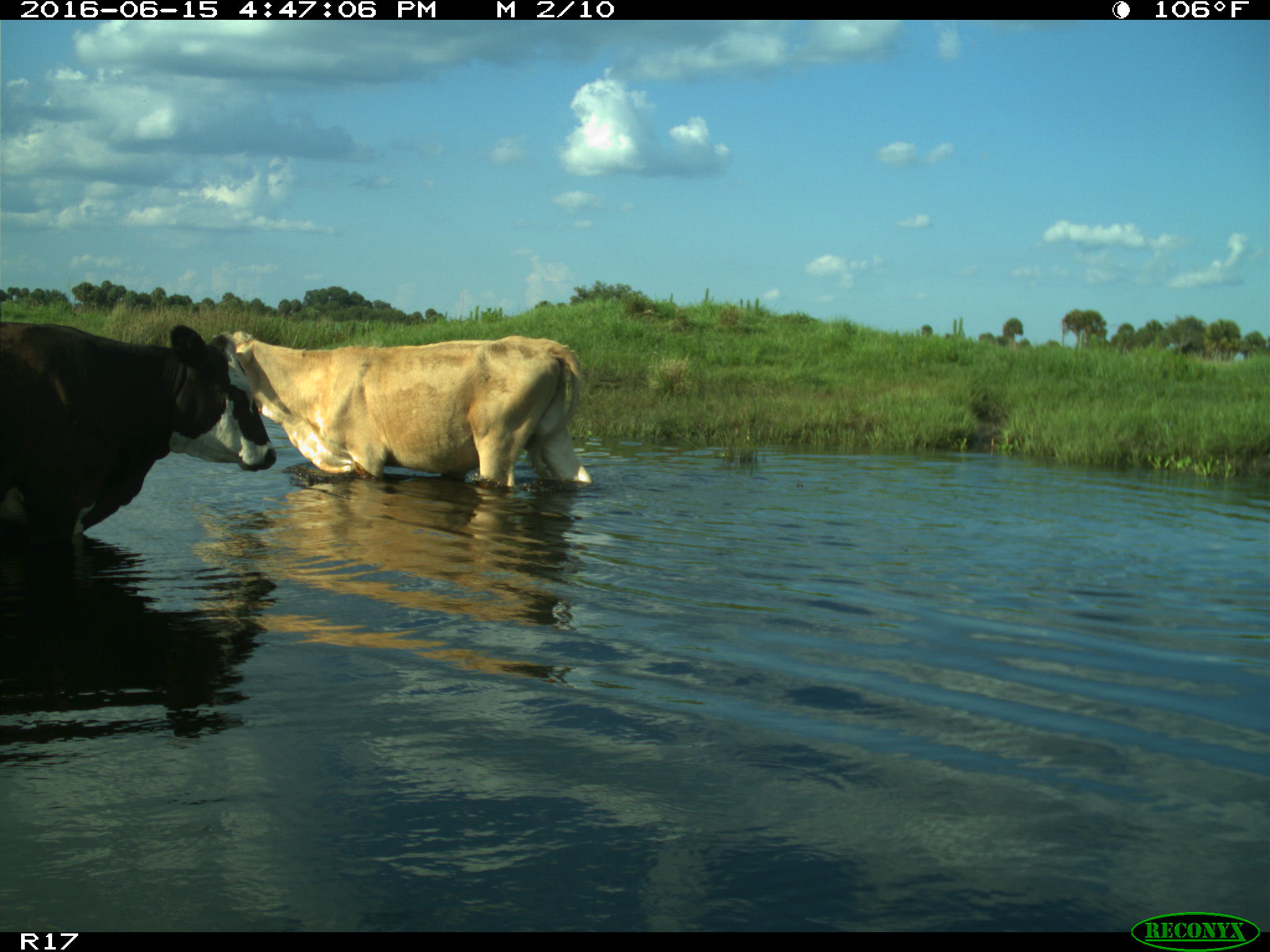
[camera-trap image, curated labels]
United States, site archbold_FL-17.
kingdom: Animalia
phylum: Chordata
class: Mammalia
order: Artiodactyla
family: Bovidae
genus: Bos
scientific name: Bos taurus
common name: domestic cow